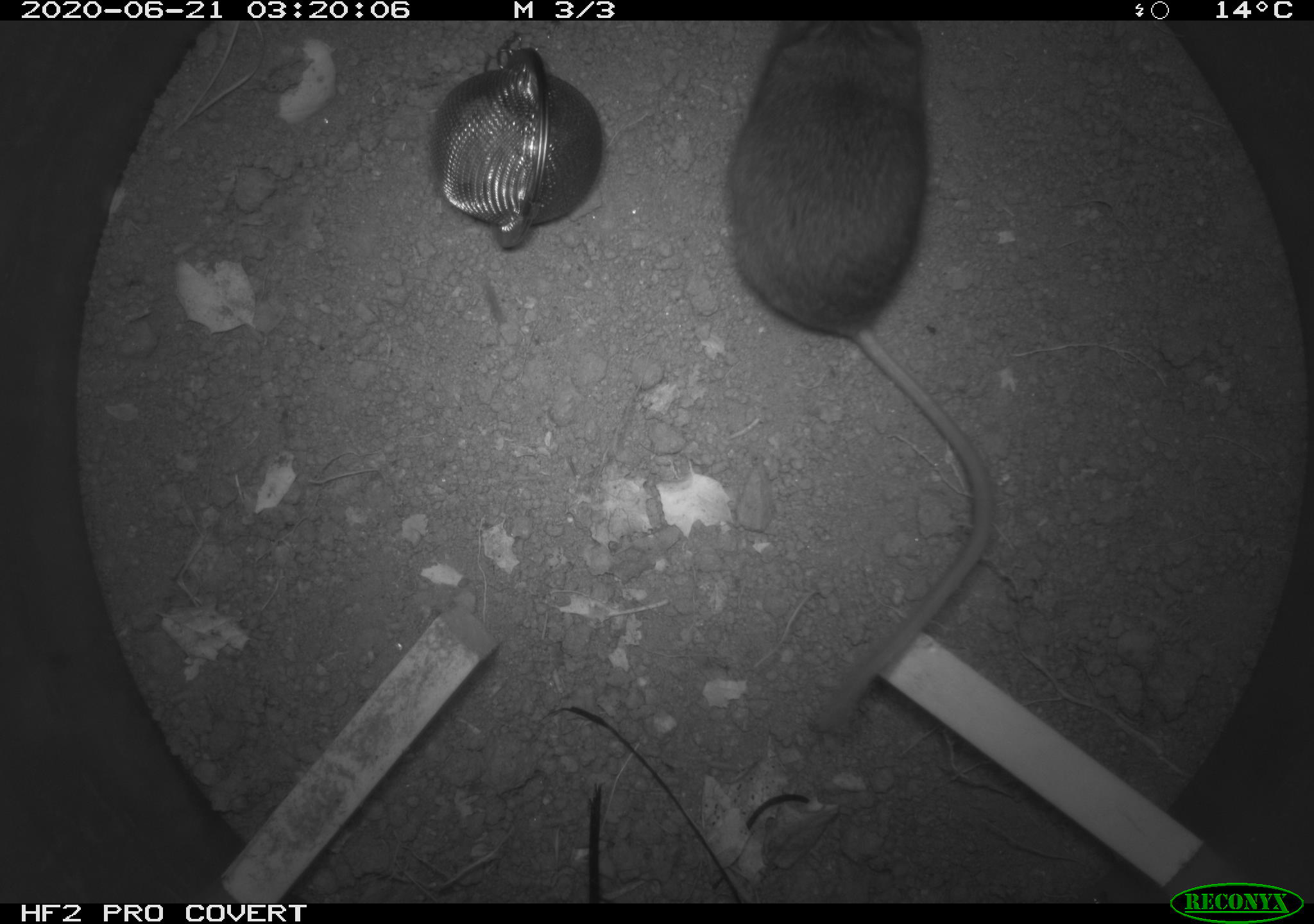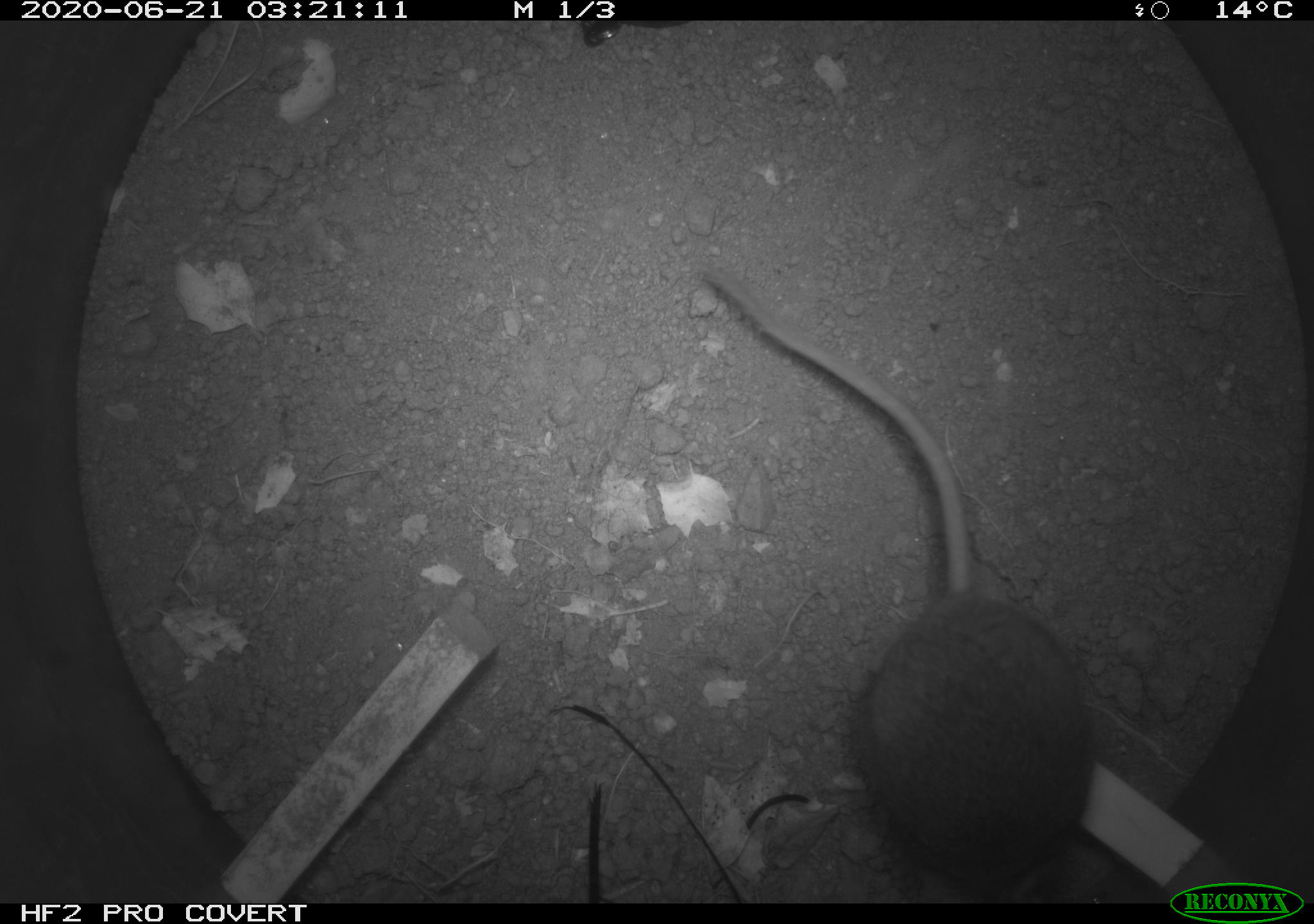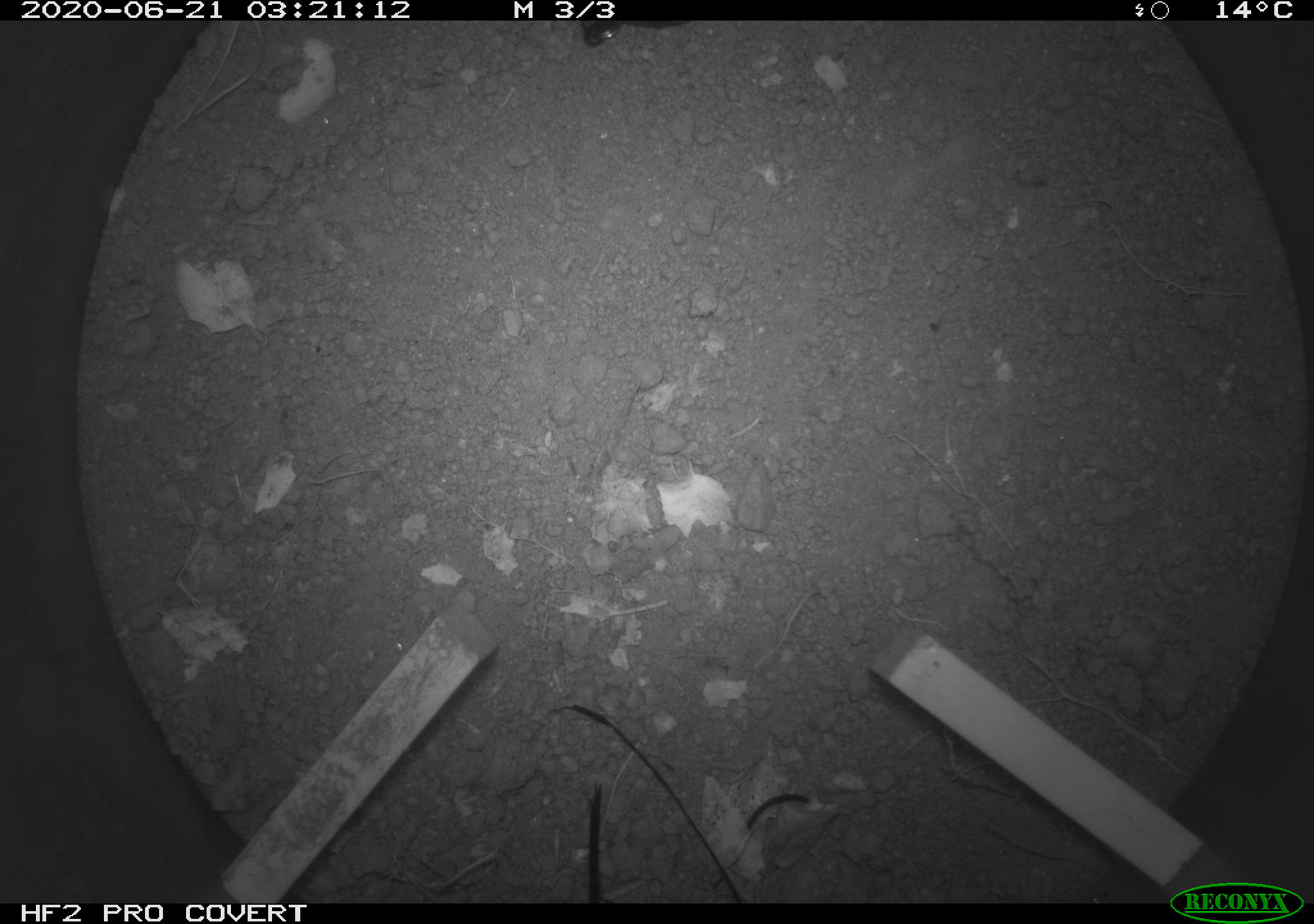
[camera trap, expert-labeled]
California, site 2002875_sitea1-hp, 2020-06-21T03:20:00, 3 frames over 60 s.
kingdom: Animalia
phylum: Chordata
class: Mammalia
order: Rodentia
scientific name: Rodentia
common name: mouse species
Mouse species (Rodentia).